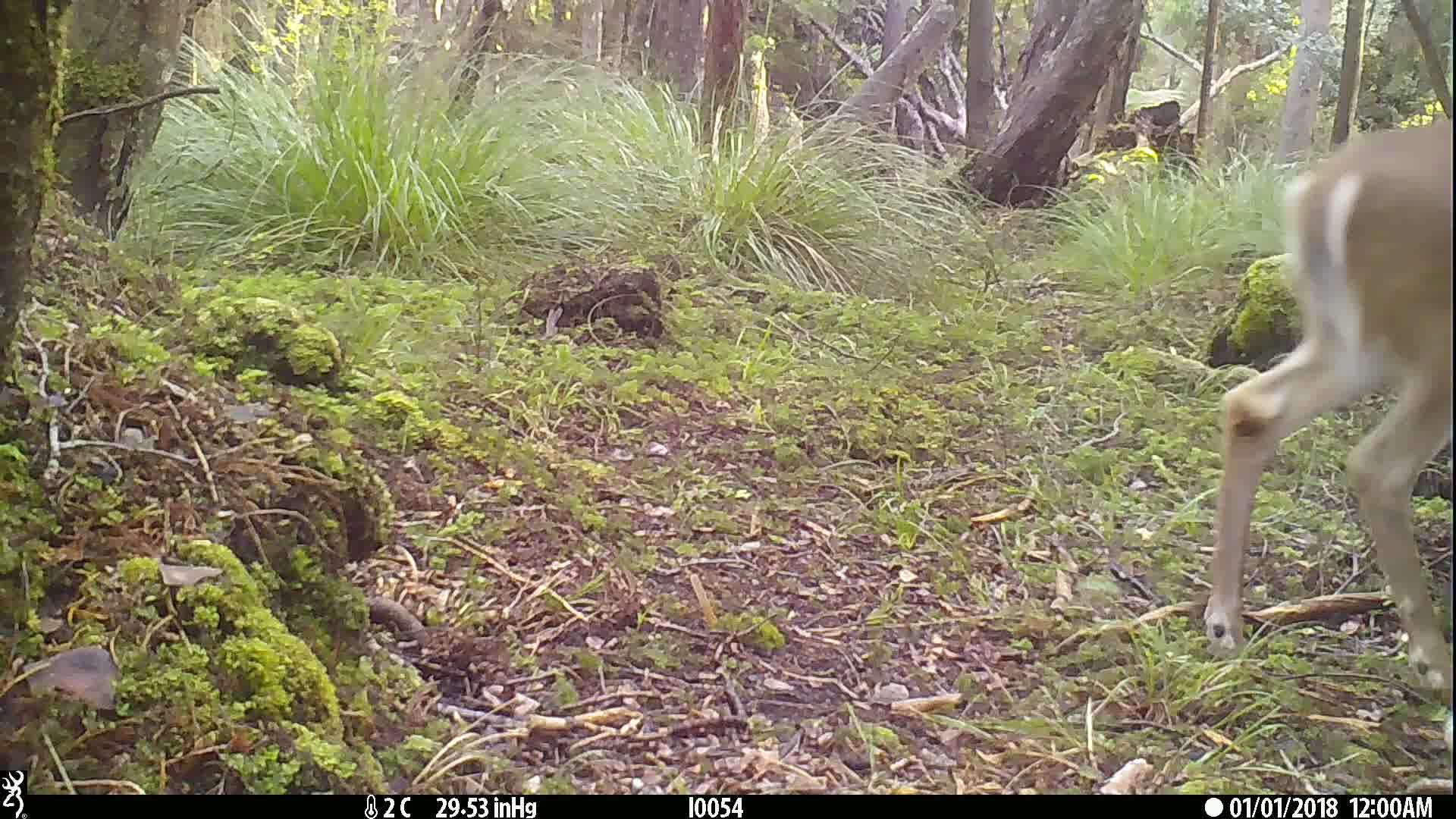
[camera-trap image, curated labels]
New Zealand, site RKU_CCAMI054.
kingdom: Animalia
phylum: Chordata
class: Mammalia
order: Artiodactyla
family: Cervidae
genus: Odocoileus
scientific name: Odocoileus virginianus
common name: white-tailed deer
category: white tailed deer